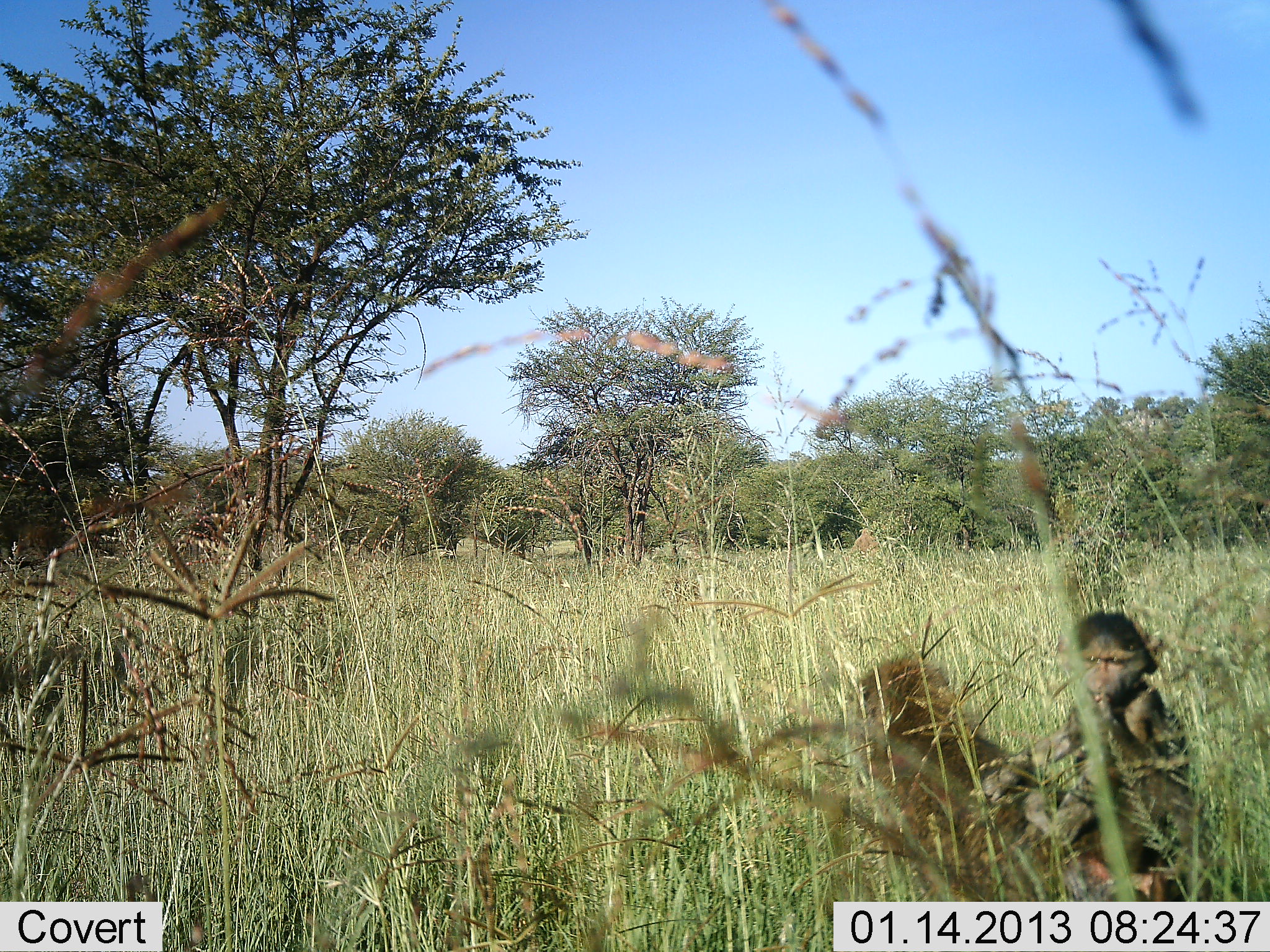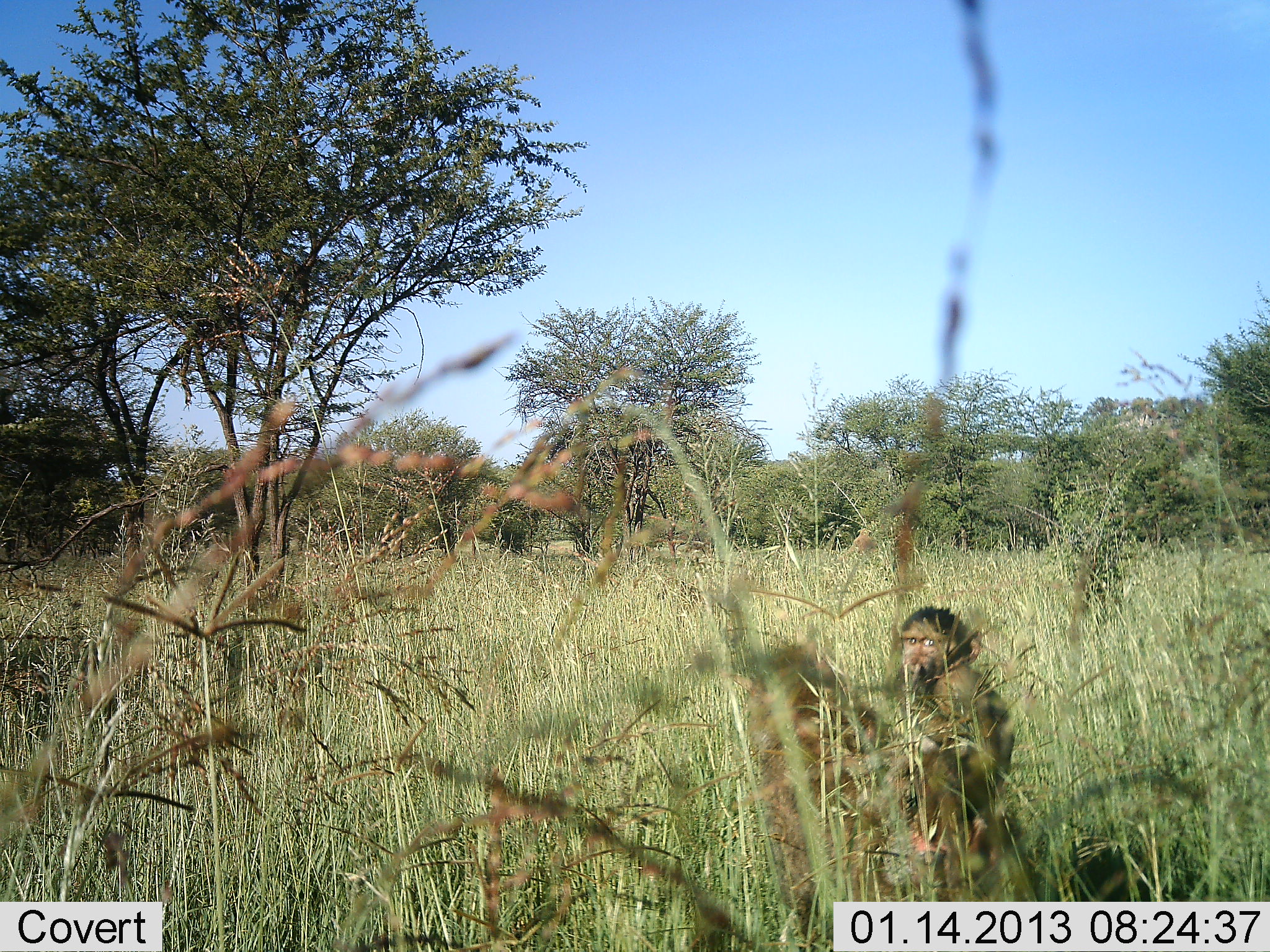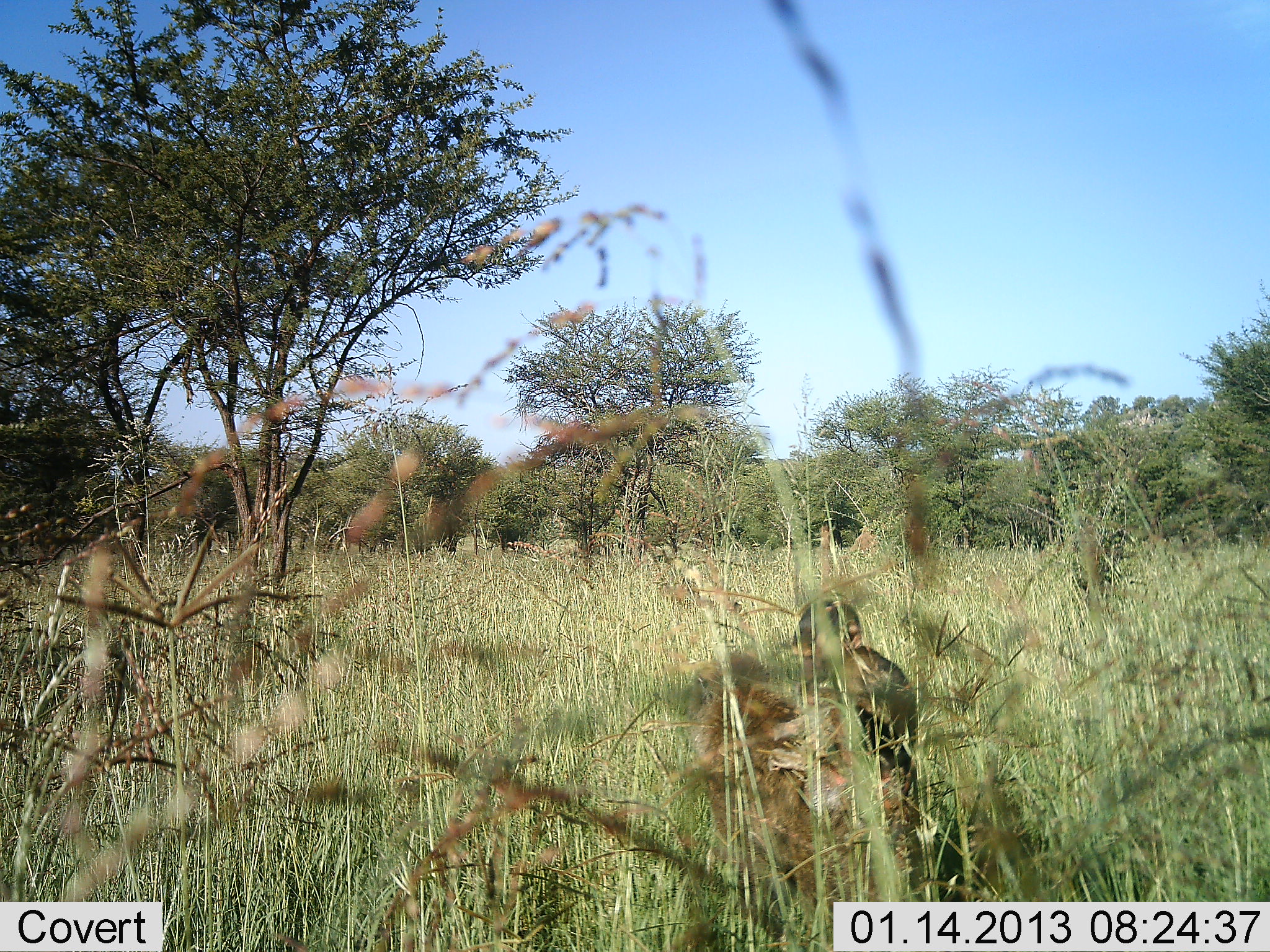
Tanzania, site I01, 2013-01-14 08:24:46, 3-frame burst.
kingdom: Animalia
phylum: Chordata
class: Mammalia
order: Primates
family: Cercopithecidae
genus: Papio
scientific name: Papio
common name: baboon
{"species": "baboon (Papio)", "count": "2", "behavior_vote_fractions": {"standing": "14%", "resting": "3%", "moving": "86%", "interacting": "14%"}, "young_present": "86%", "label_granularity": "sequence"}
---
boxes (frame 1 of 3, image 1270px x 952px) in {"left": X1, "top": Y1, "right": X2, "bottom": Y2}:
animal: {"left": 852, "top": 647, "right": 1152, "bottom": 902}; {"left": 970, "top": 603, "right": 1209, "bottom": 903}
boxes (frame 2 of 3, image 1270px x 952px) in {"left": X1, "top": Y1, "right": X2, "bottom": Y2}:
animal: {"left": 729, "top": 630, "right": 1036, "bottom": 903}; {"left": 880, "top": 602, "right": 1016, "bottom": 899}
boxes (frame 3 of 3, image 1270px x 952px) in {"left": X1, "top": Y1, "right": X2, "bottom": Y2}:
animal: {"left": 685, "top": 644, "right": 899, "bottom": 907}; {"left": 786, "top": 602, "right": 970, "bottom": 903}